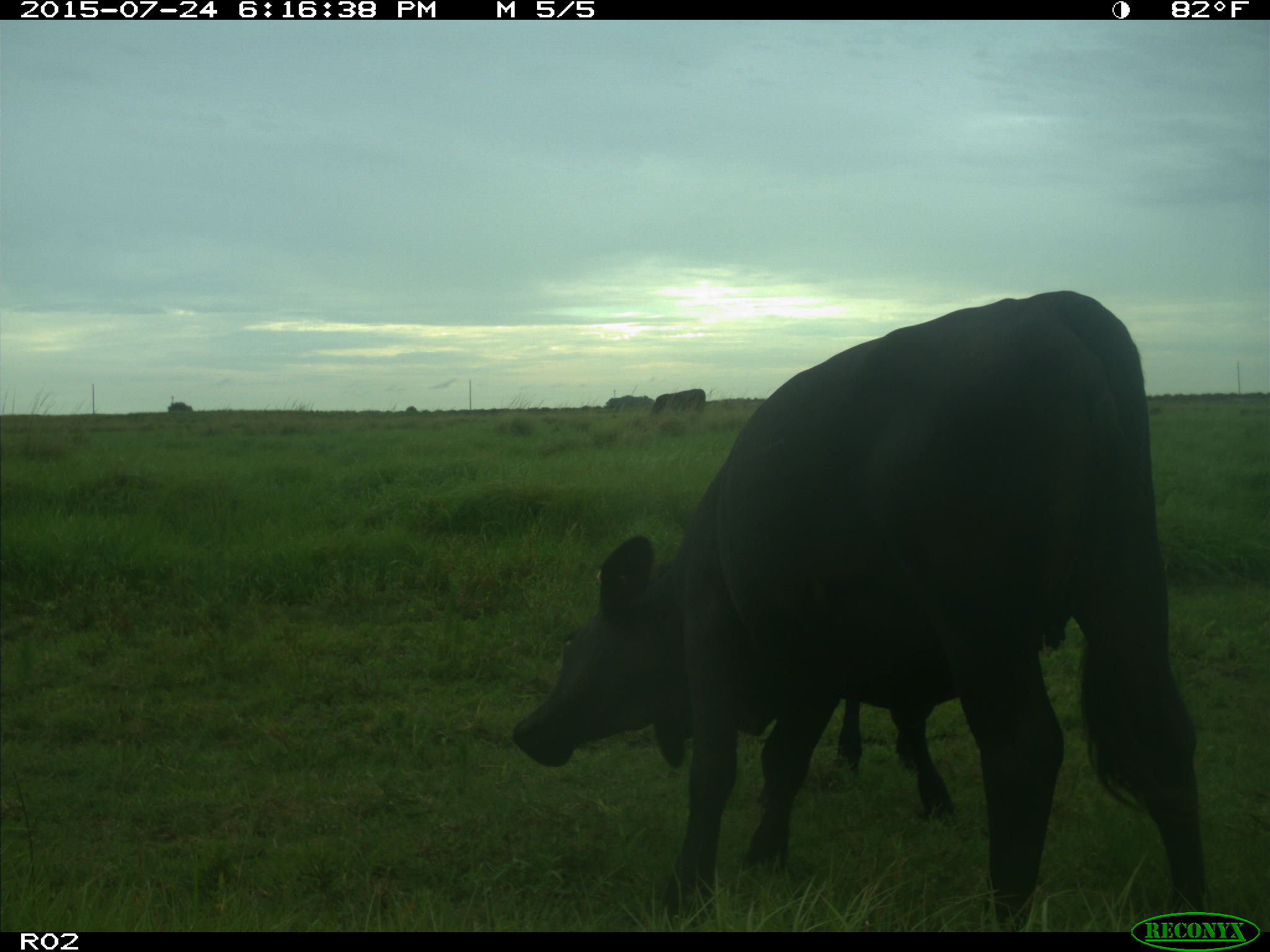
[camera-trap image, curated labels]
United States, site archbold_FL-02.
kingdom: Animalia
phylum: Chordata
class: Mammalia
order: Artiodactyla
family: Bovidae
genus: Bos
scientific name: Bos taurus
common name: domestic cow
Bos taurus (domestic cow).